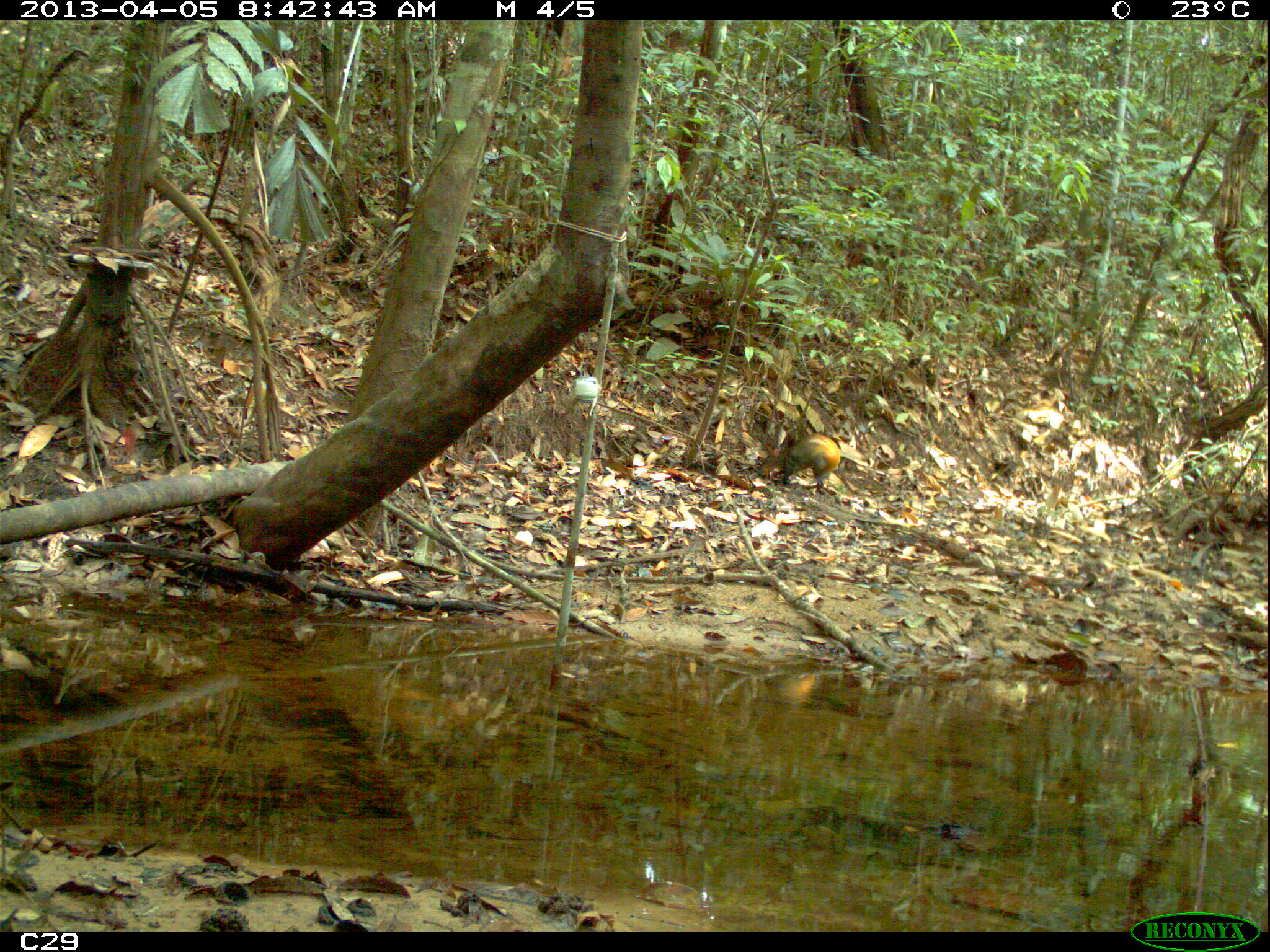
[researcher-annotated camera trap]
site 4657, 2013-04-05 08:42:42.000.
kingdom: Animalia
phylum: Chordata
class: Mammalia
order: Rodentia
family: Dasyproctidae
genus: Dasyprocta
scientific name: Dasyprocta leporina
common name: red-rumped agouti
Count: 1.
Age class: adult.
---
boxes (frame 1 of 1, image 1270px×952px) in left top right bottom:
dasyprocta leporina: 778 432 842 496